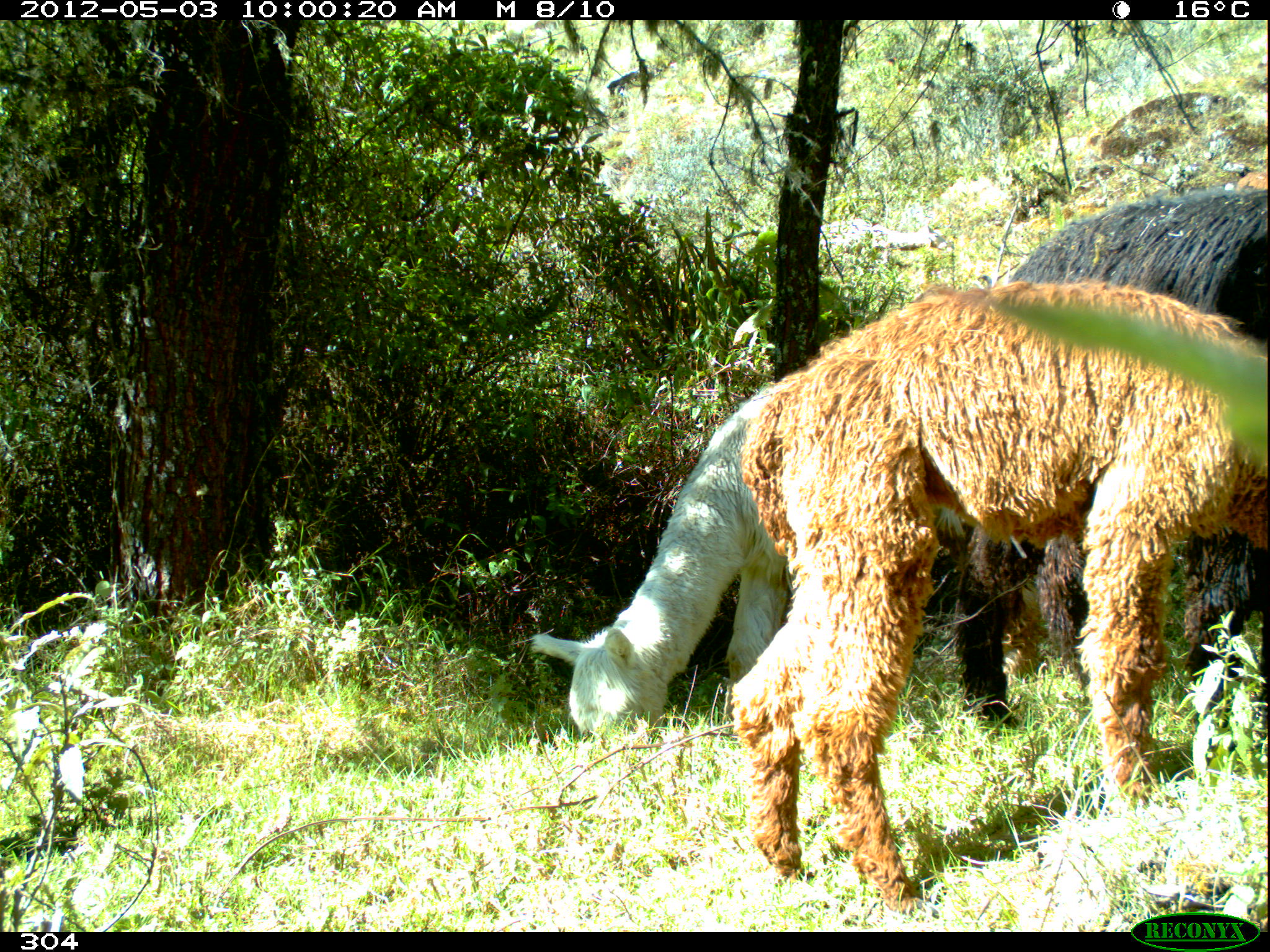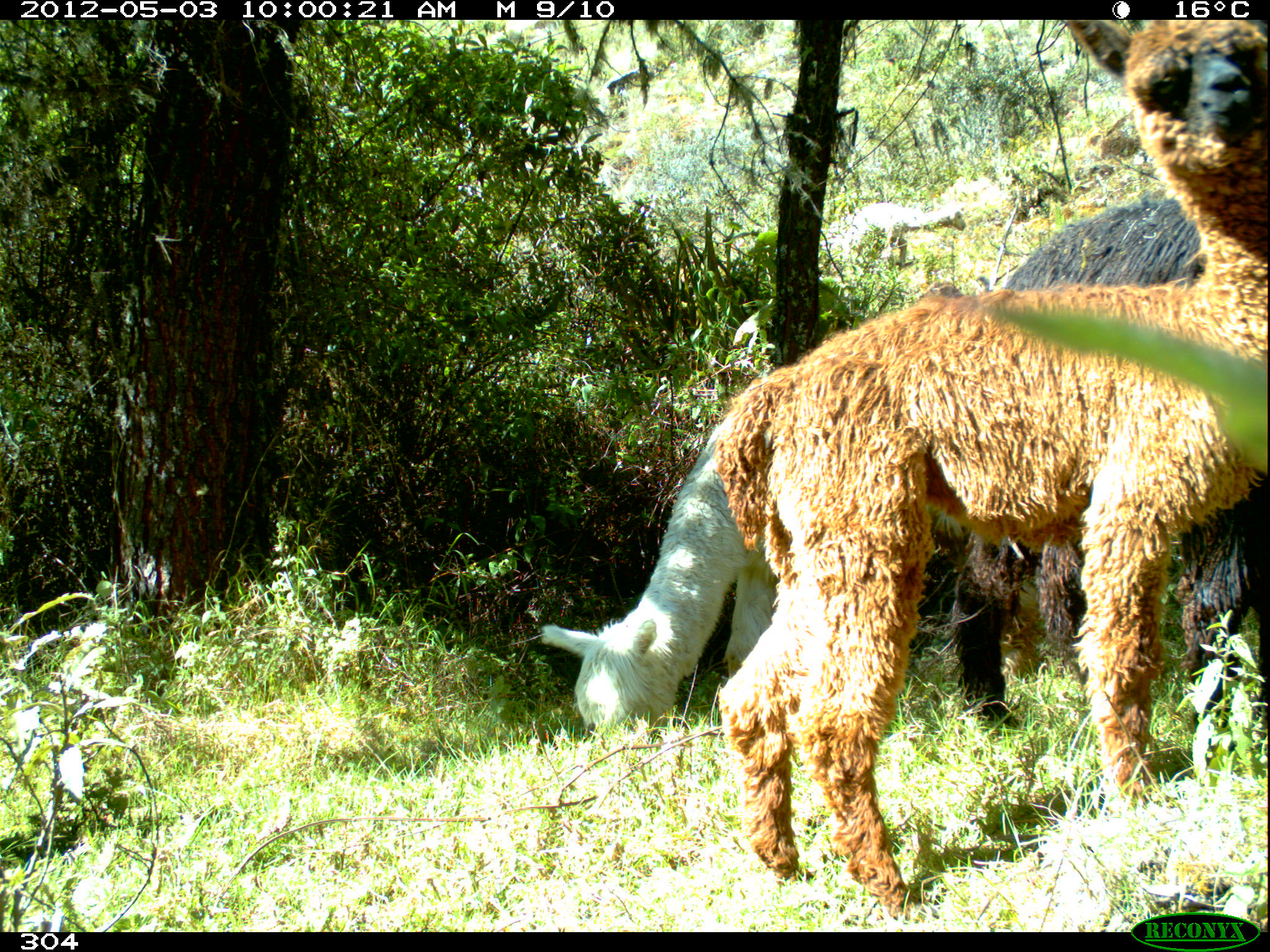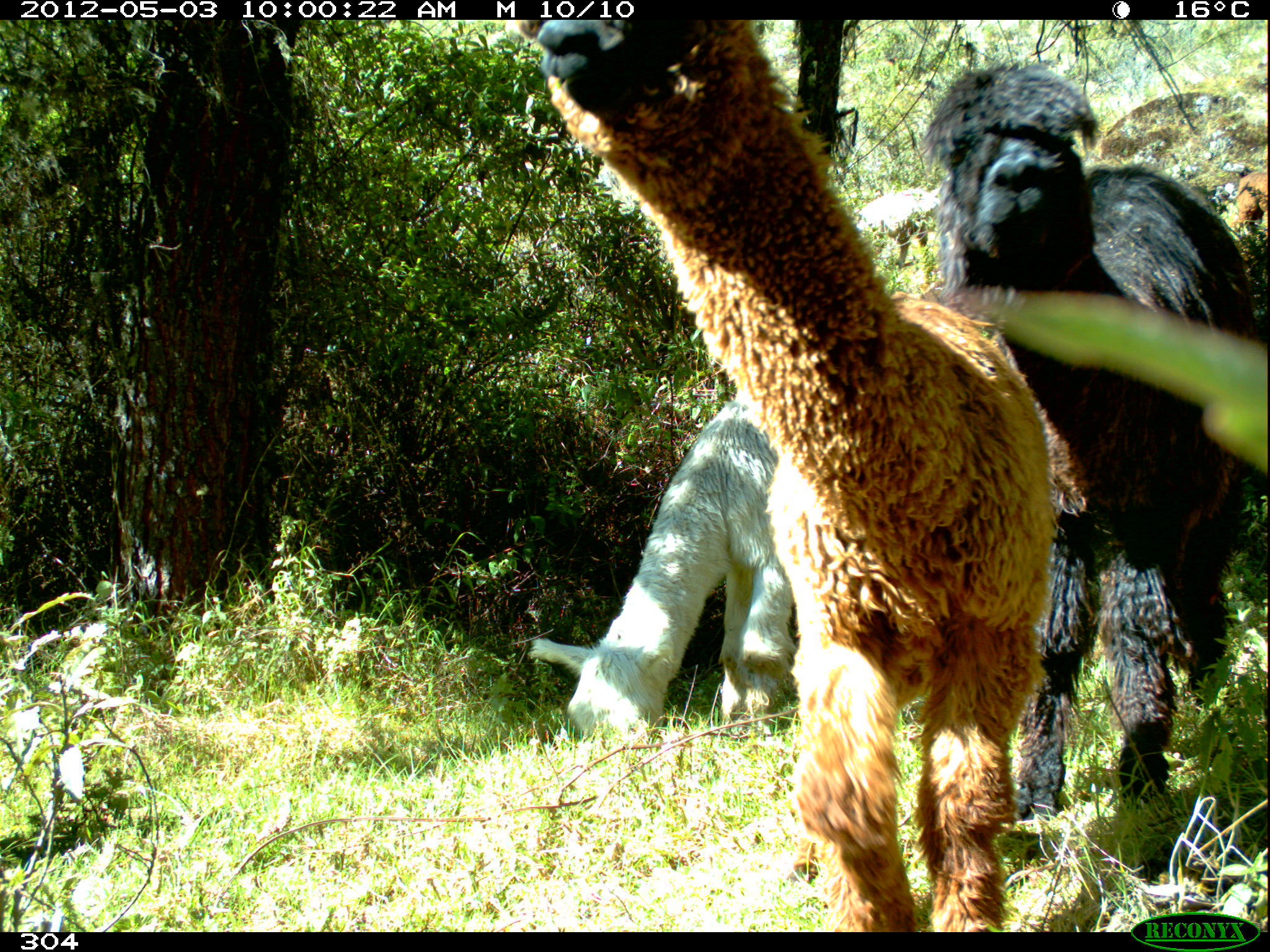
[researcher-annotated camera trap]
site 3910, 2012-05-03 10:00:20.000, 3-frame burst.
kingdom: Animalia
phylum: Chordata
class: Mammalia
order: Artiodactyla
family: Camelidae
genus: Vicugna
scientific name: Vicugna pacos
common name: alpaca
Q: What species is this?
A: Vicugna pacos (alpaca).